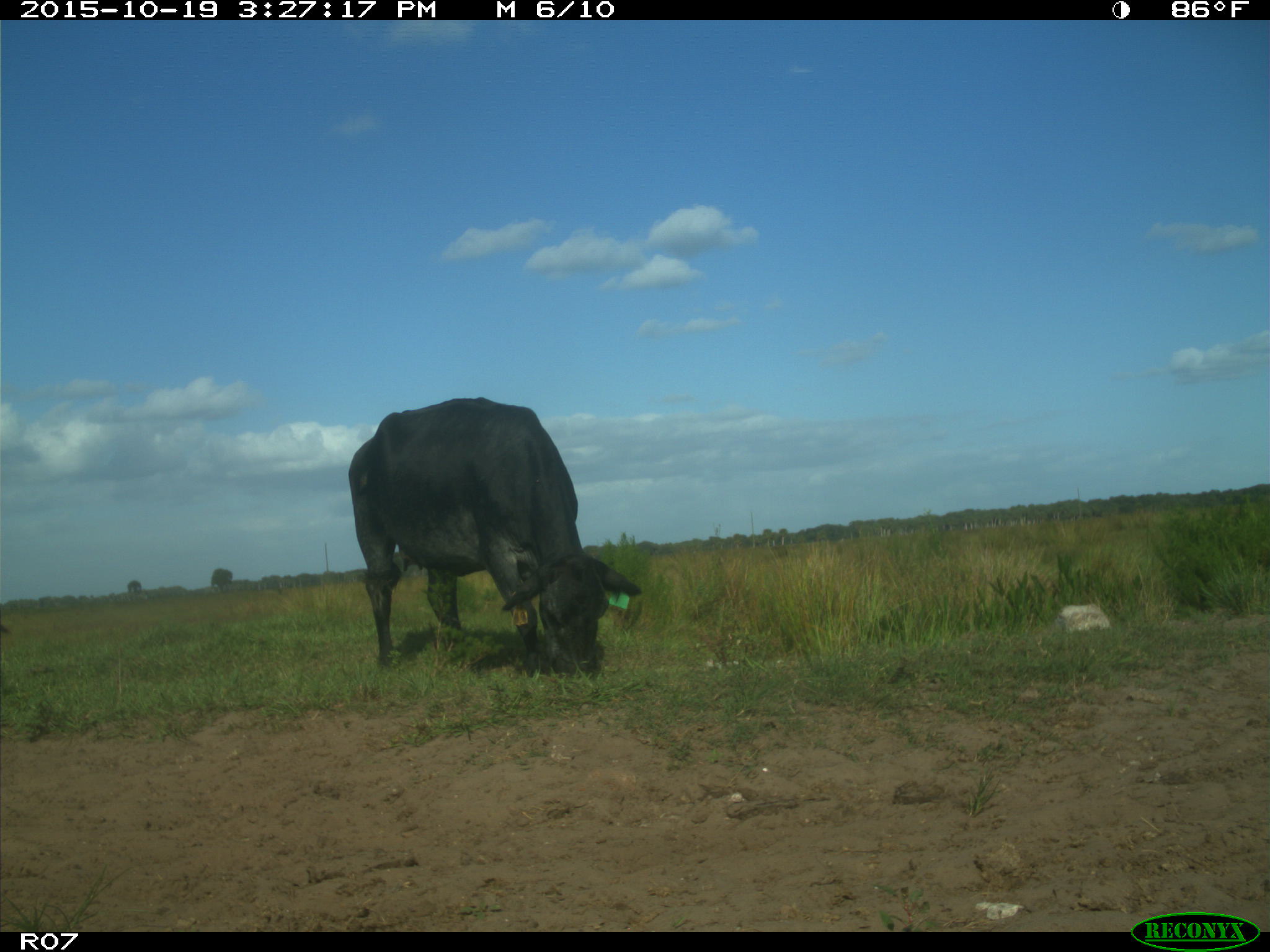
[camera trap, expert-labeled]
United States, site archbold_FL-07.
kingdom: Animalia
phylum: Chordata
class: Mammalia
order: Artiodactyla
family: Bovidae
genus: Bos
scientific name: Bos taurus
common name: domestic cow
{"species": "Bos taurus (domestic cow)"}